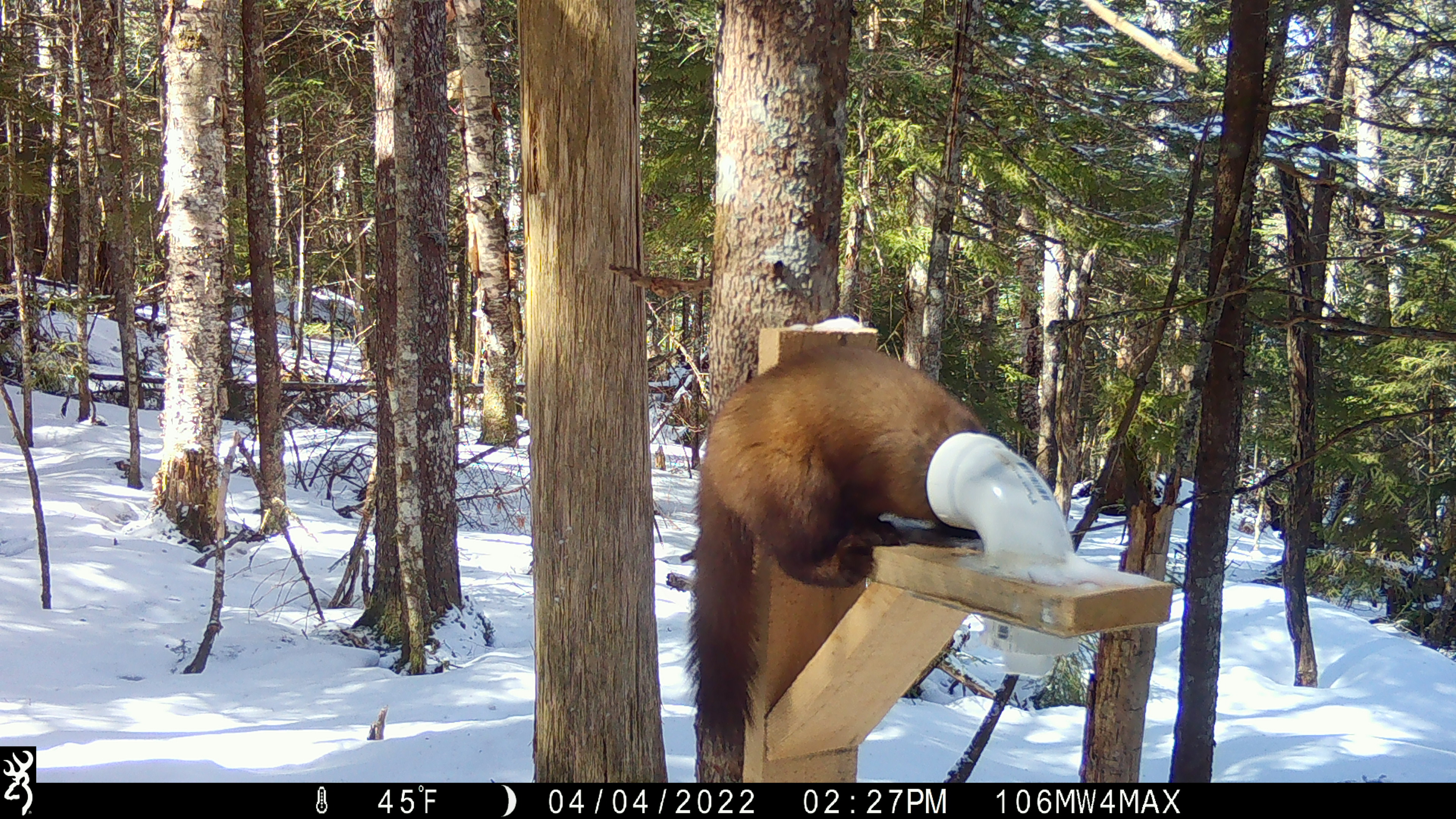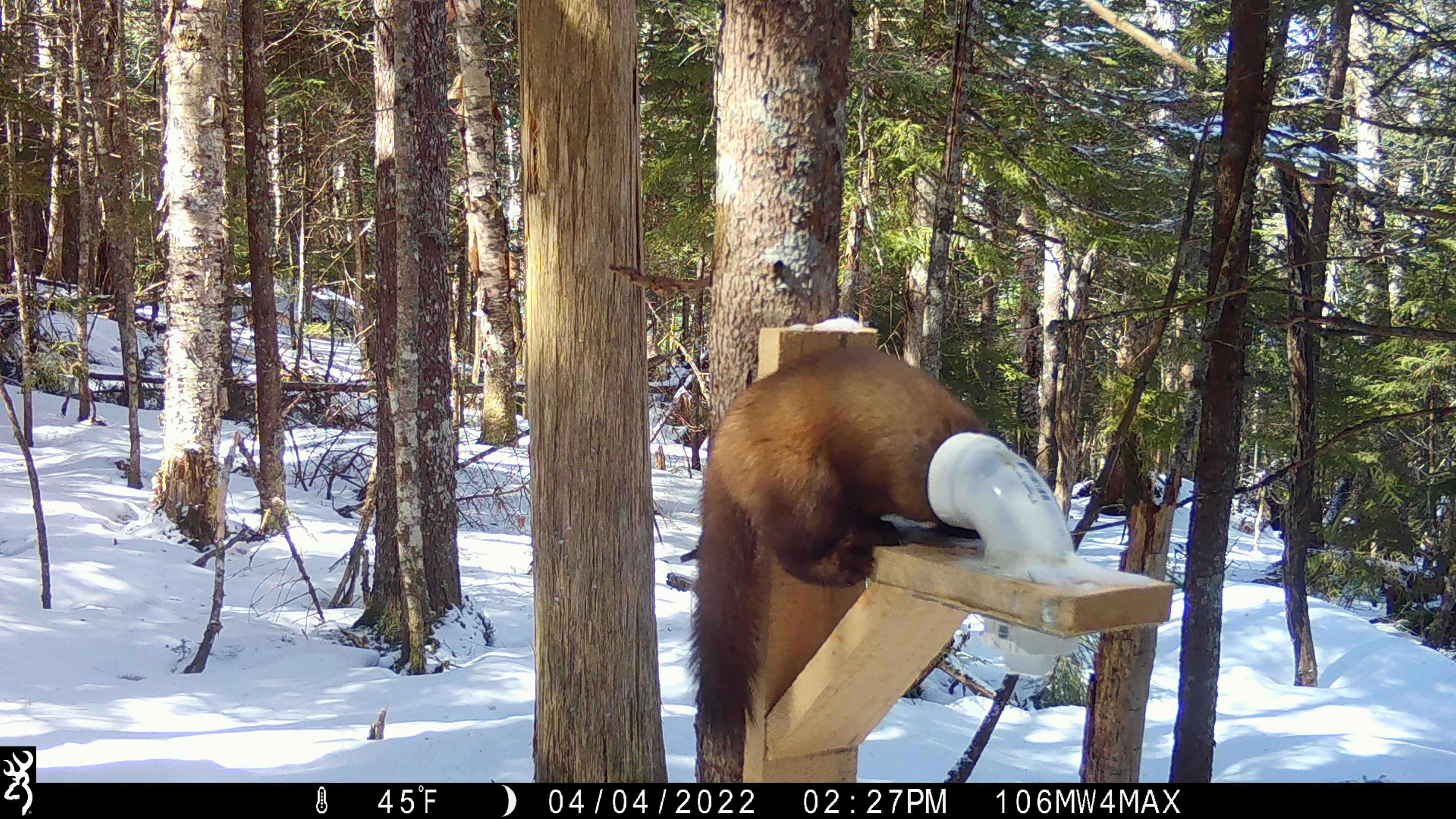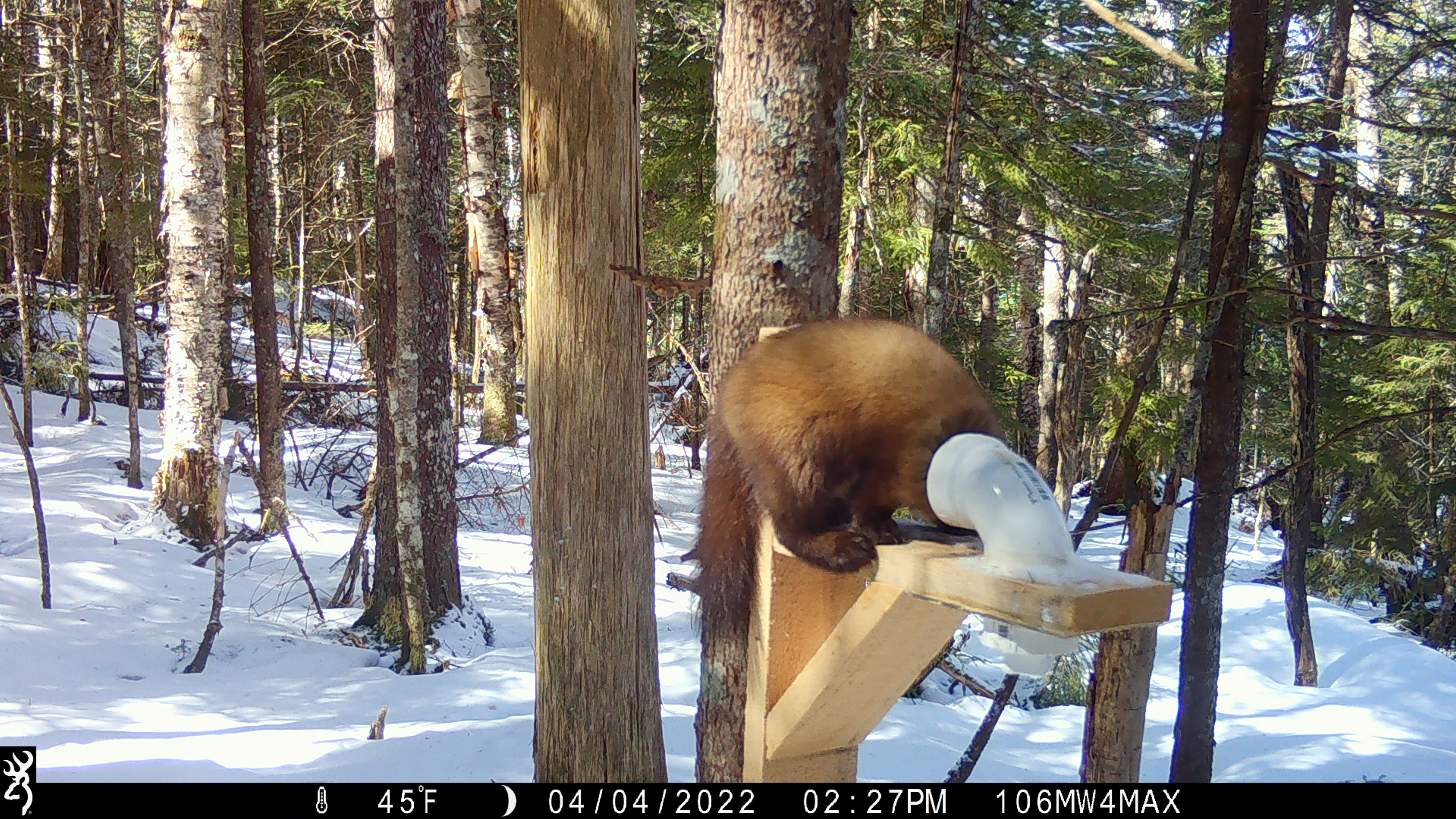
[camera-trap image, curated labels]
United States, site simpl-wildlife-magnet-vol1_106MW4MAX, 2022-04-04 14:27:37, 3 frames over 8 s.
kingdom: Animalia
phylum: Chordata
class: Mammalia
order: Carnivora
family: Mustelidae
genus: Martes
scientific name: Martes americana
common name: american marten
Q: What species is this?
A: American marten (Martes americana).